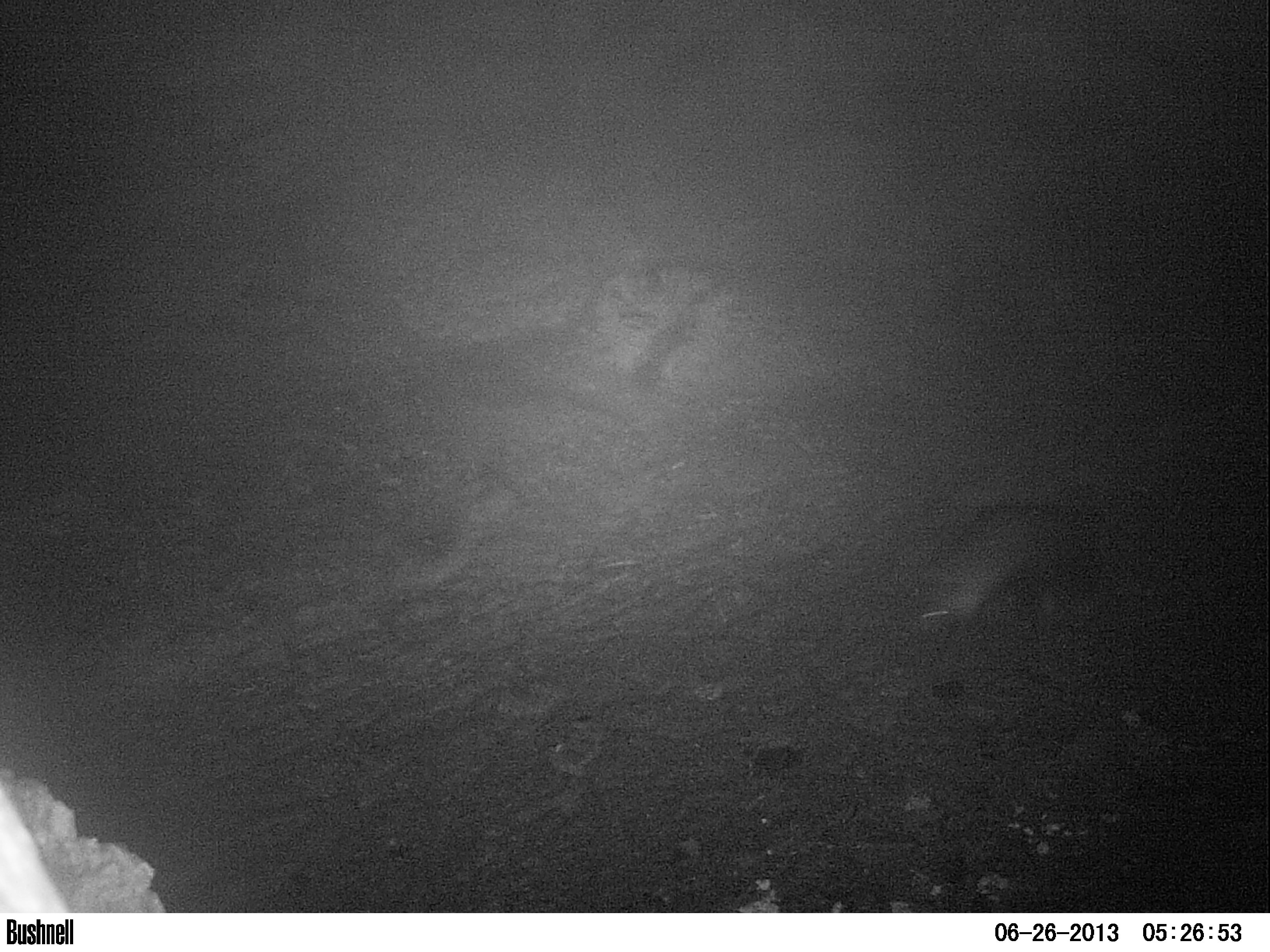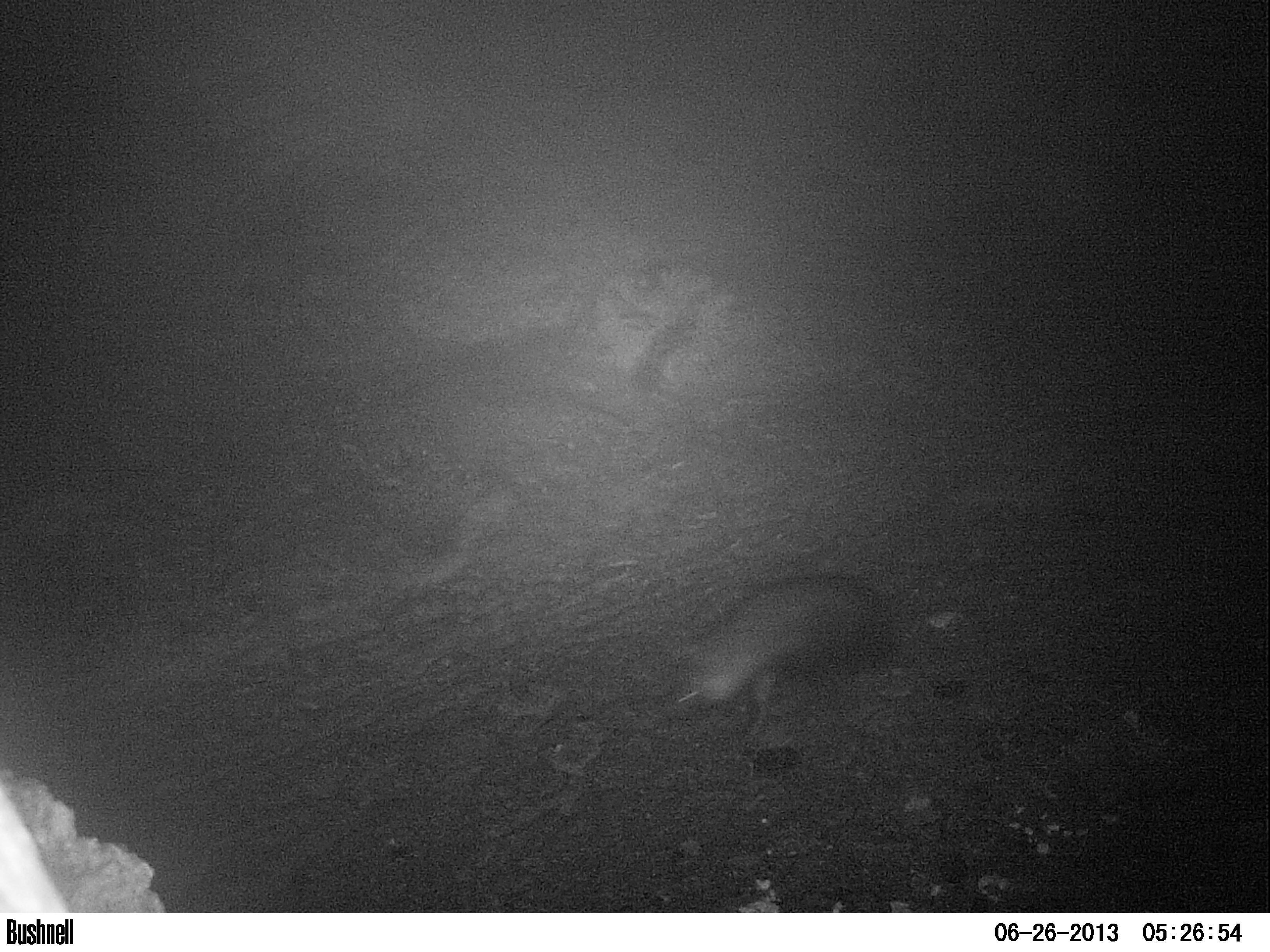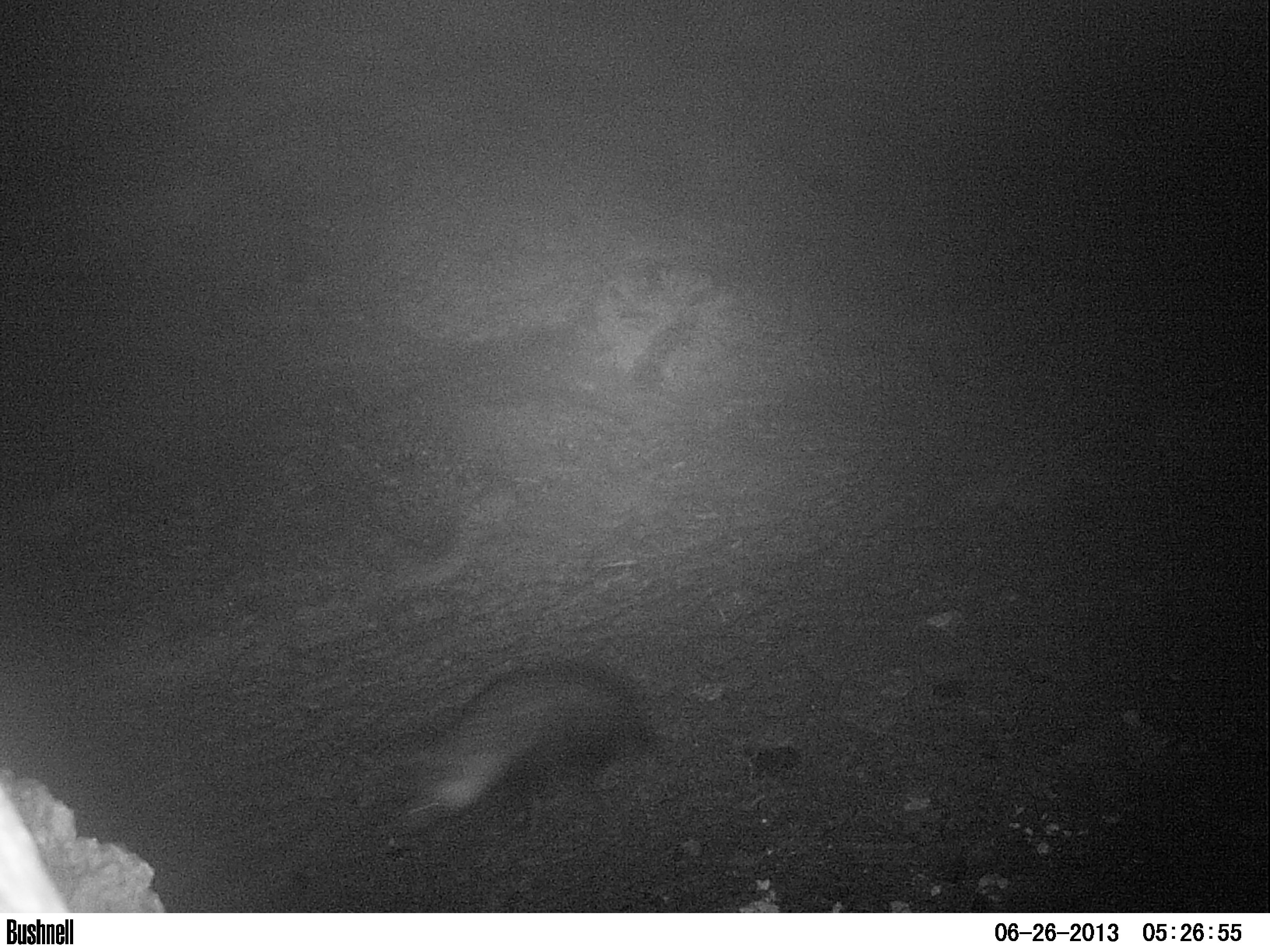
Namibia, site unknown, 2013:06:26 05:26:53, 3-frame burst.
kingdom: Animalia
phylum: Chordata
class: Mammalia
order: Carnivora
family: Hyaenidae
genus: Parahyaena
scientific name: Parahyaena brunnea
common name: brown hyena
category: hyaena brunnea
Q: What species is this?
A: Hyaena brunnea (brown hyena) (Parahyaena brunnea).